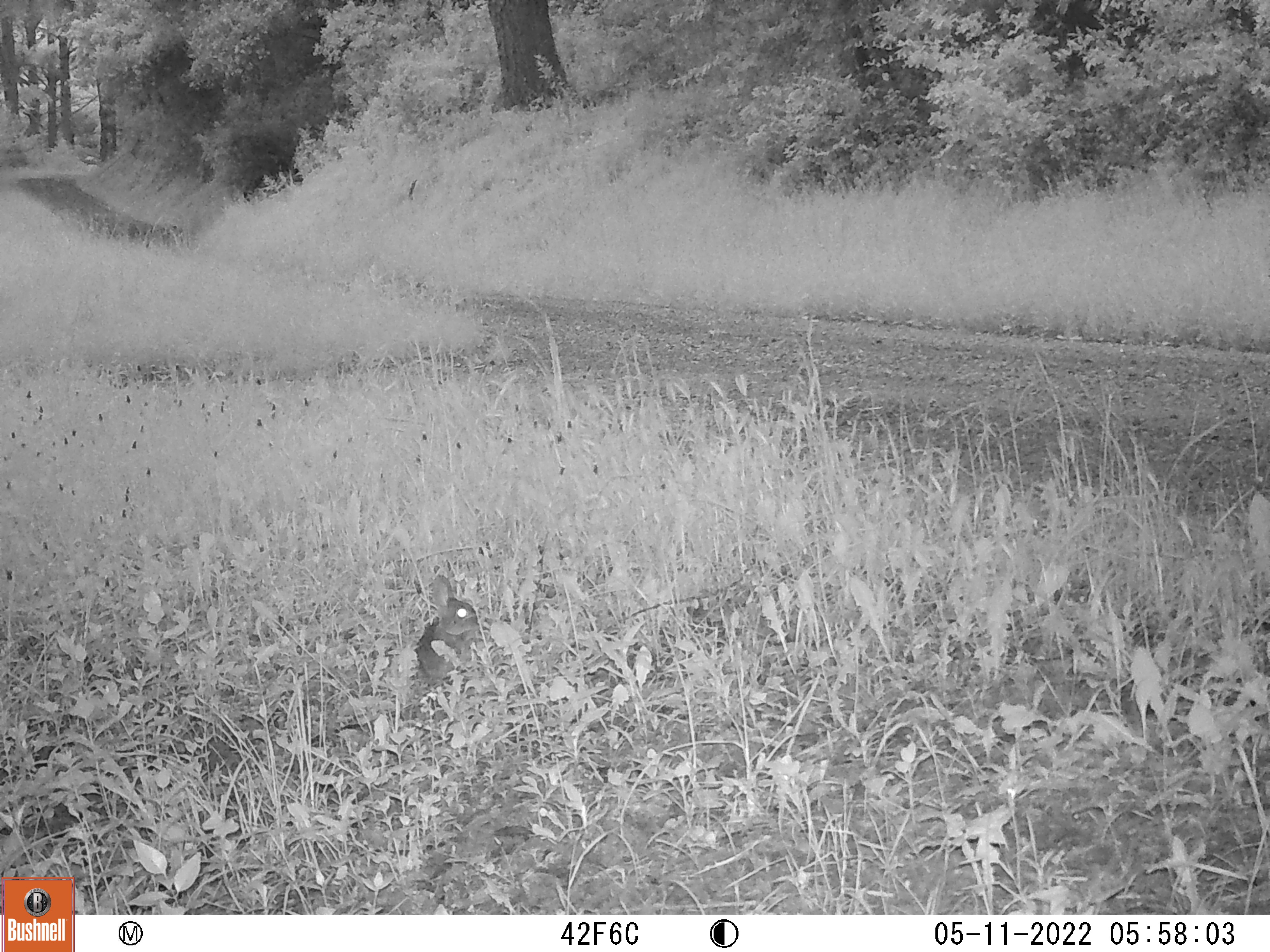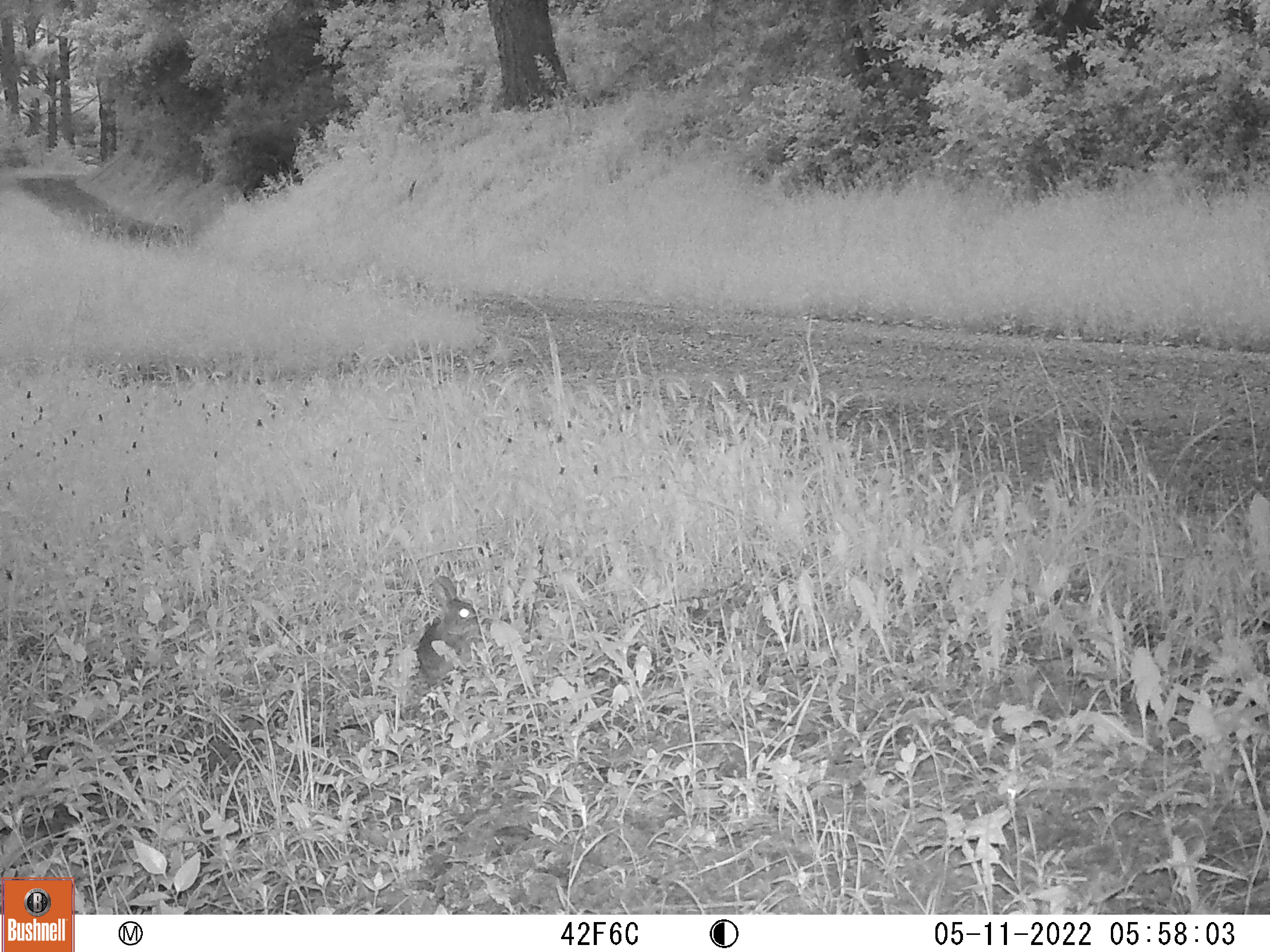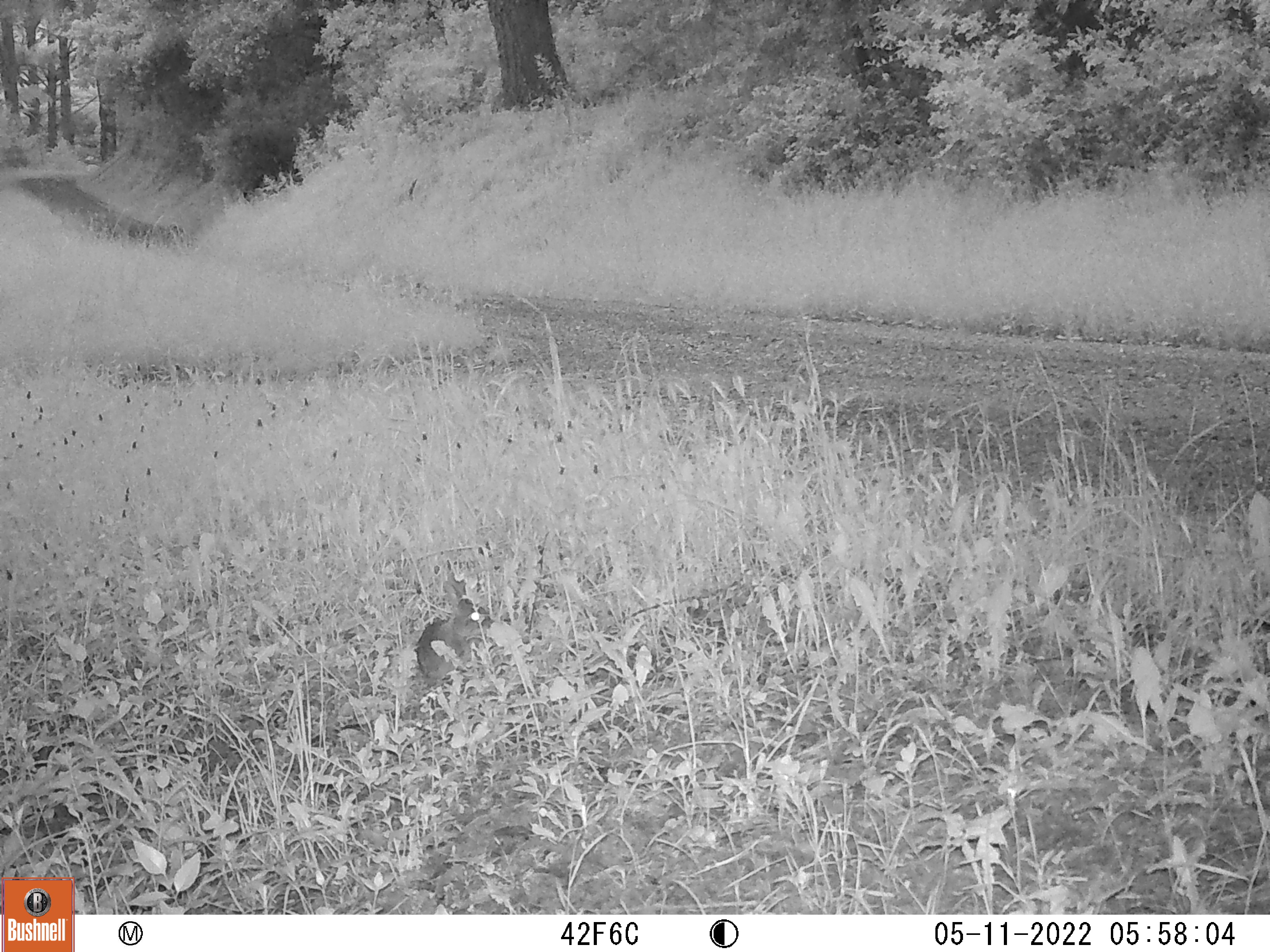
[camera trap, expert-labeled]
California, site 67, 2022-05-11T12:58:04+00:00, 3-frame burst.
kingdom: Animalia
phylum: Chordata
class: Mammalia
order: Lagomorpha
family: Leporidae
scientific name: Leporidae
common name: rabbit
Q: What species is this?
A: Rabbit (Leporidae).